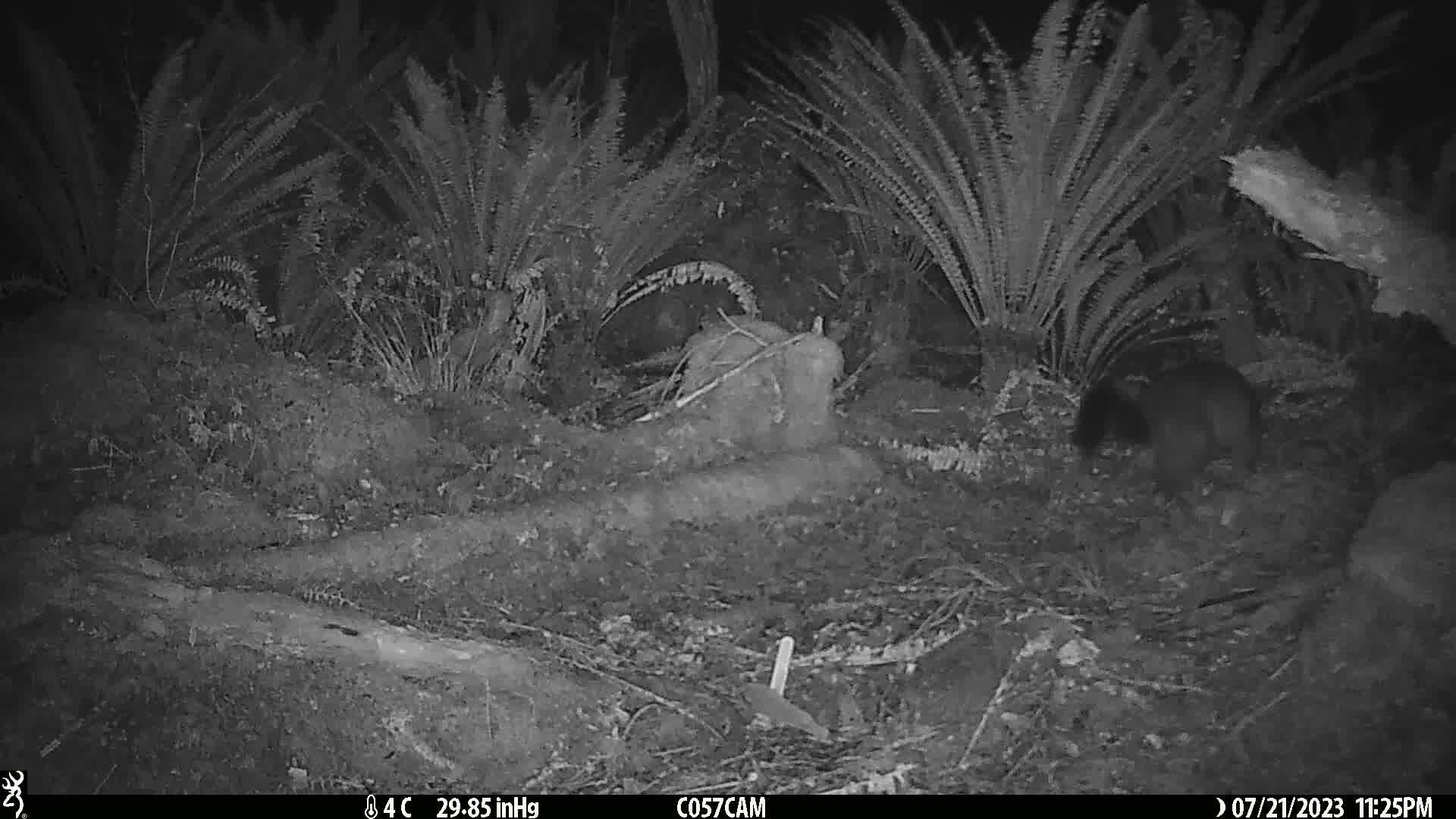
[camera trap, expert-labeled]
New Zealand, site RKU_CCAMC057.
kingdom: Animalia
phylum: Chordata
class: Mammalia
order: Diprotodontia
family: Phalangeridae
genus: Trichosurus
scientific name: Trichosurus vulpecula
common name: common brushtail possum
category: possum